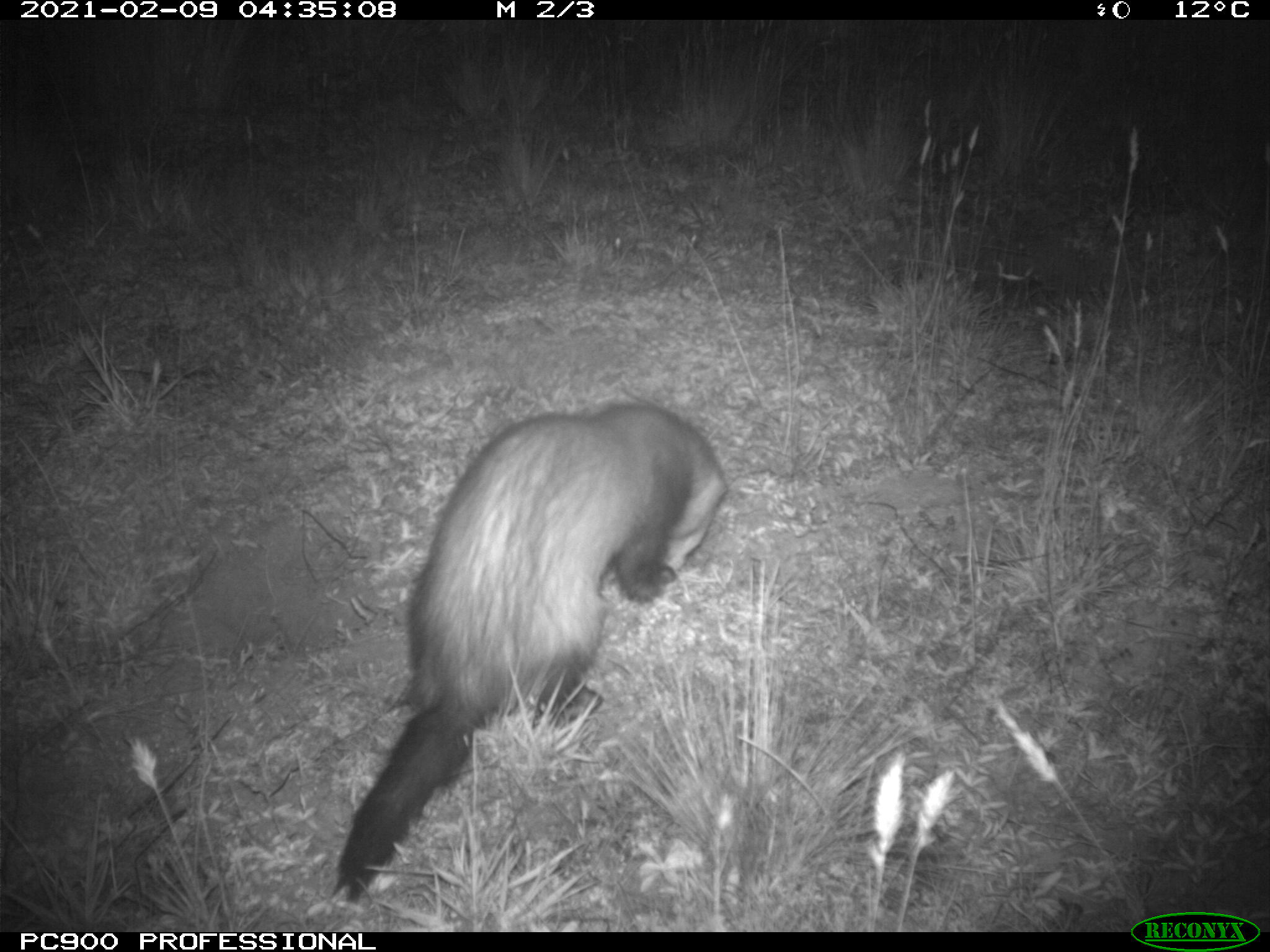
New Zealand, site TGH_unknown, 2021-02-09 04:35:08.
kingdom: Animalia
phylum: Chordata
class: Mammalia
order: Carnivora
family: Mustelidae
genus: Mustela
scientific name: Mustela furo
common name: ferret